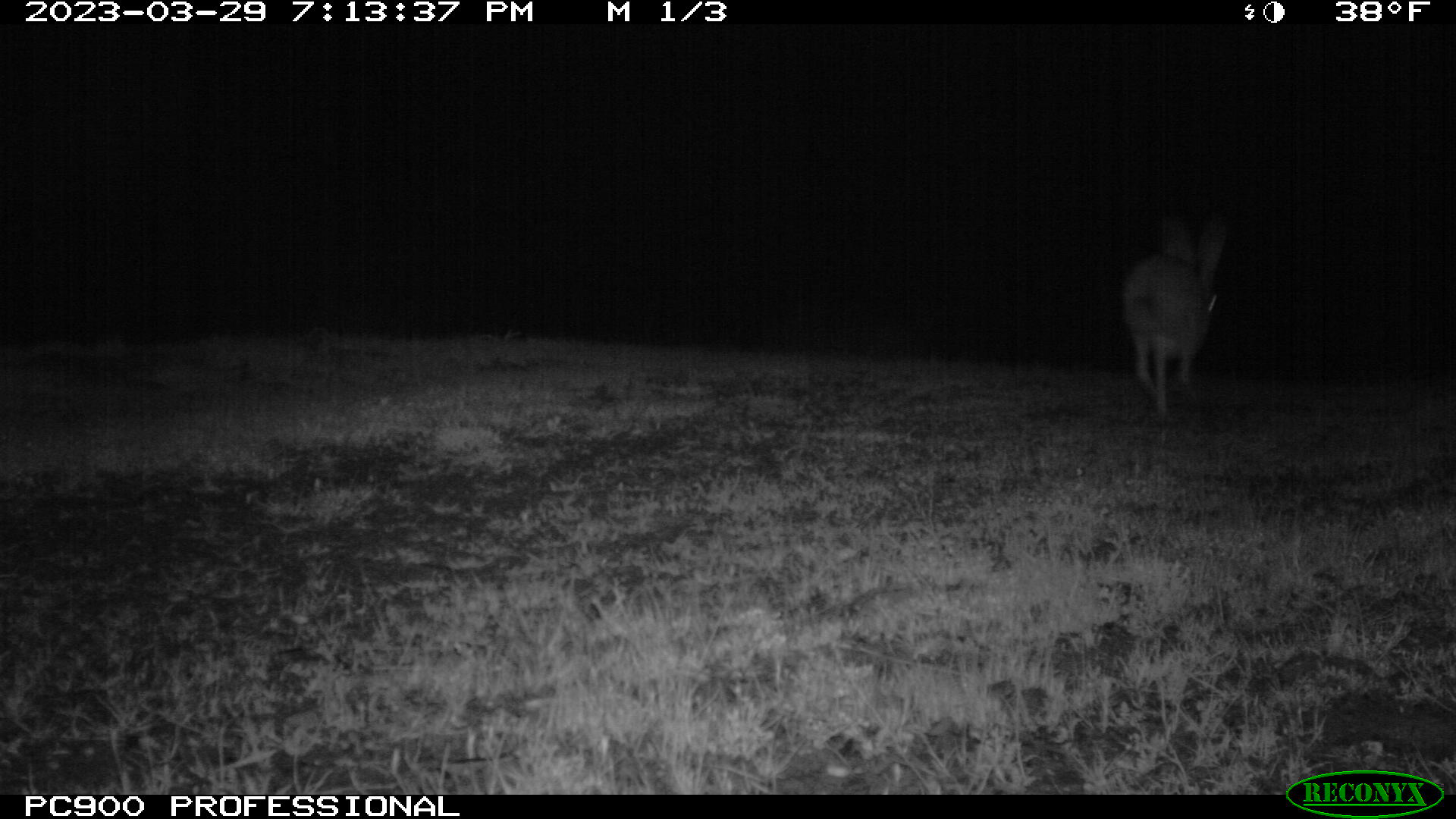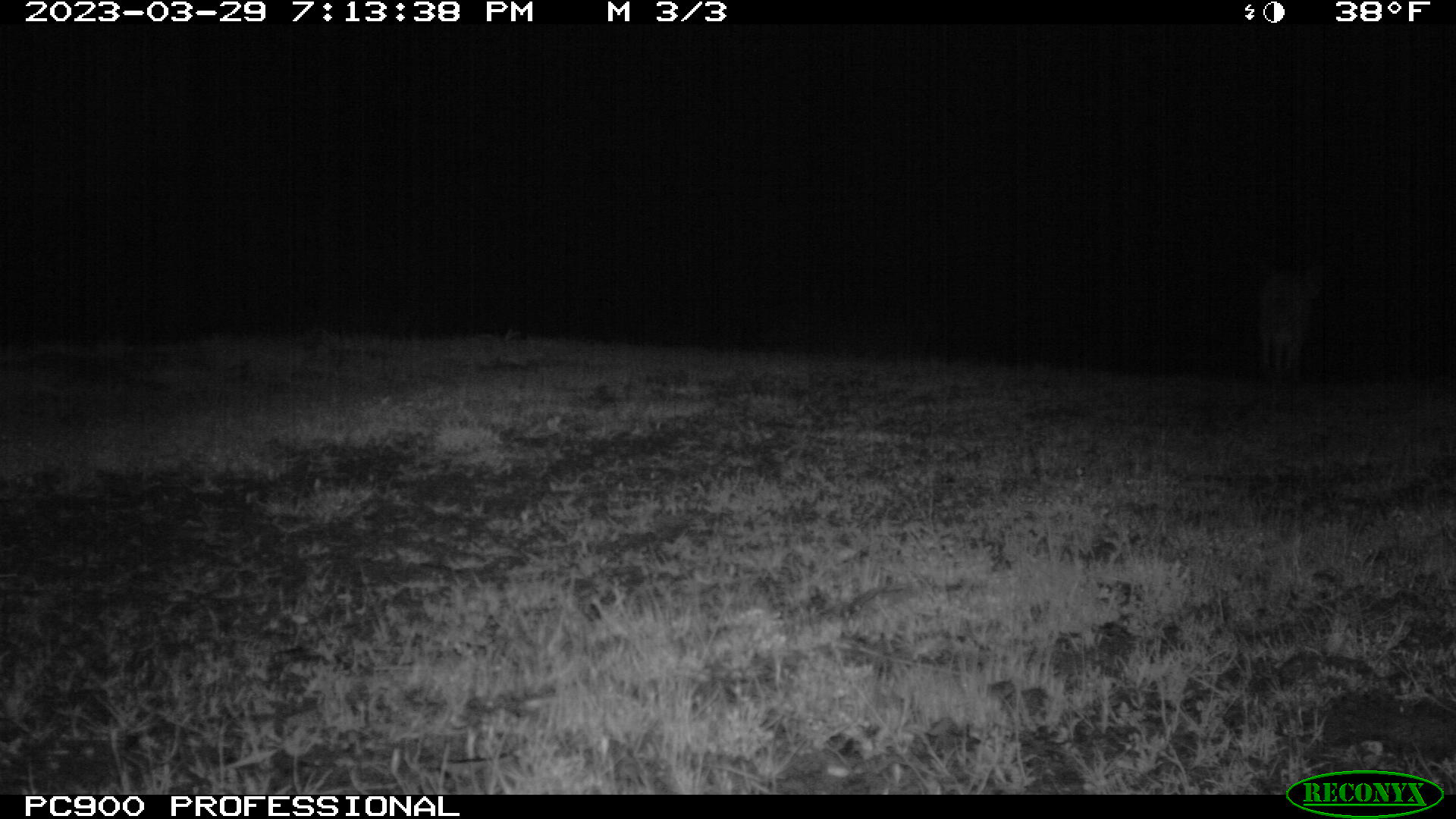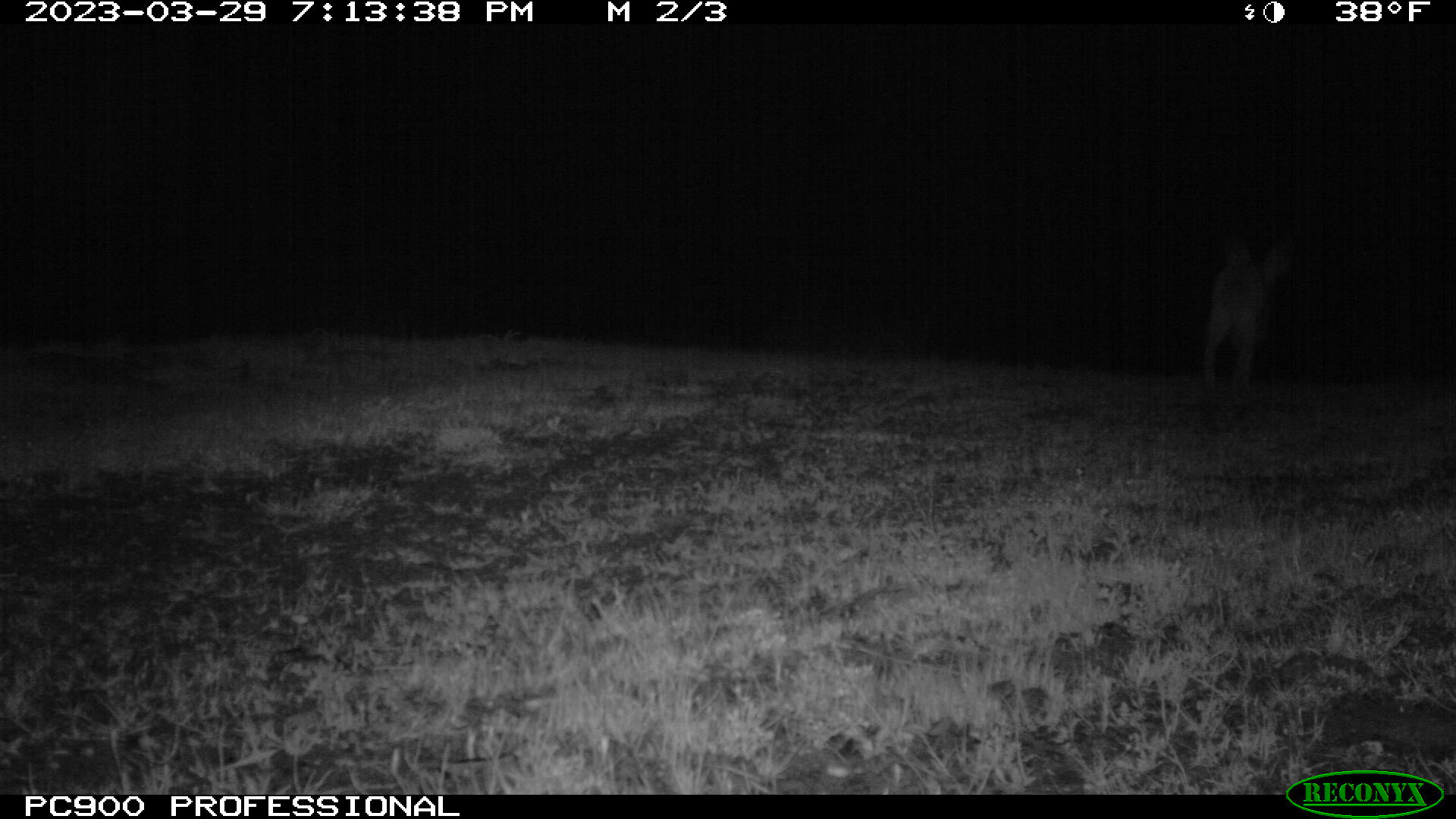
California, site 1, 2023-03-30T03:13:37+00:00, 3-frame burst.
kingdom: Animalia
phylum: Chordata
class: Mammalia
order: Lagomorpha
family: Leporidae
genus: Lepus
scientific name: Lepus californicus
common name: black-tailed jackrabbit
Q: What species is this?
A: Black-tailed jackrabbit (Lepus californicus).